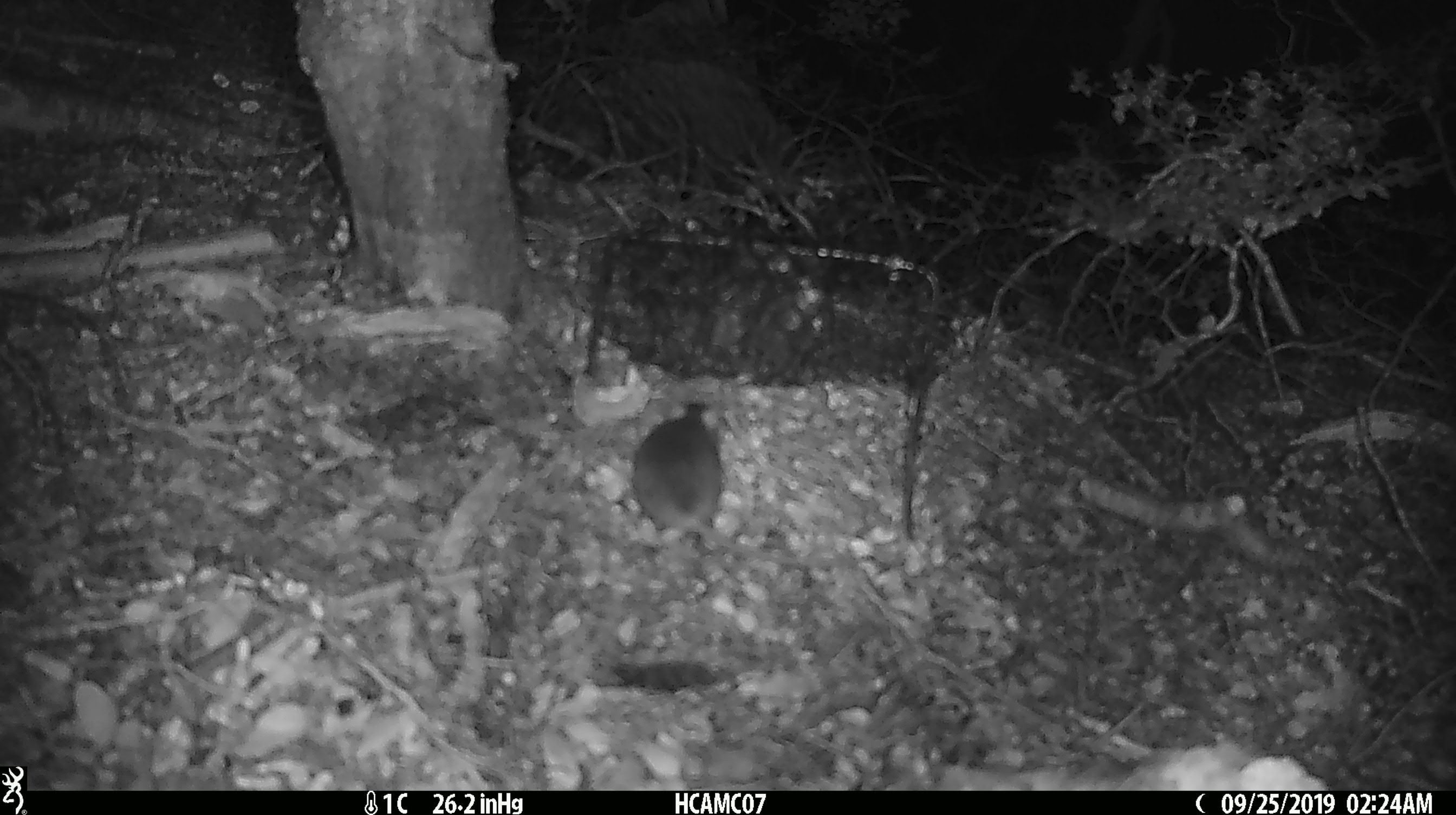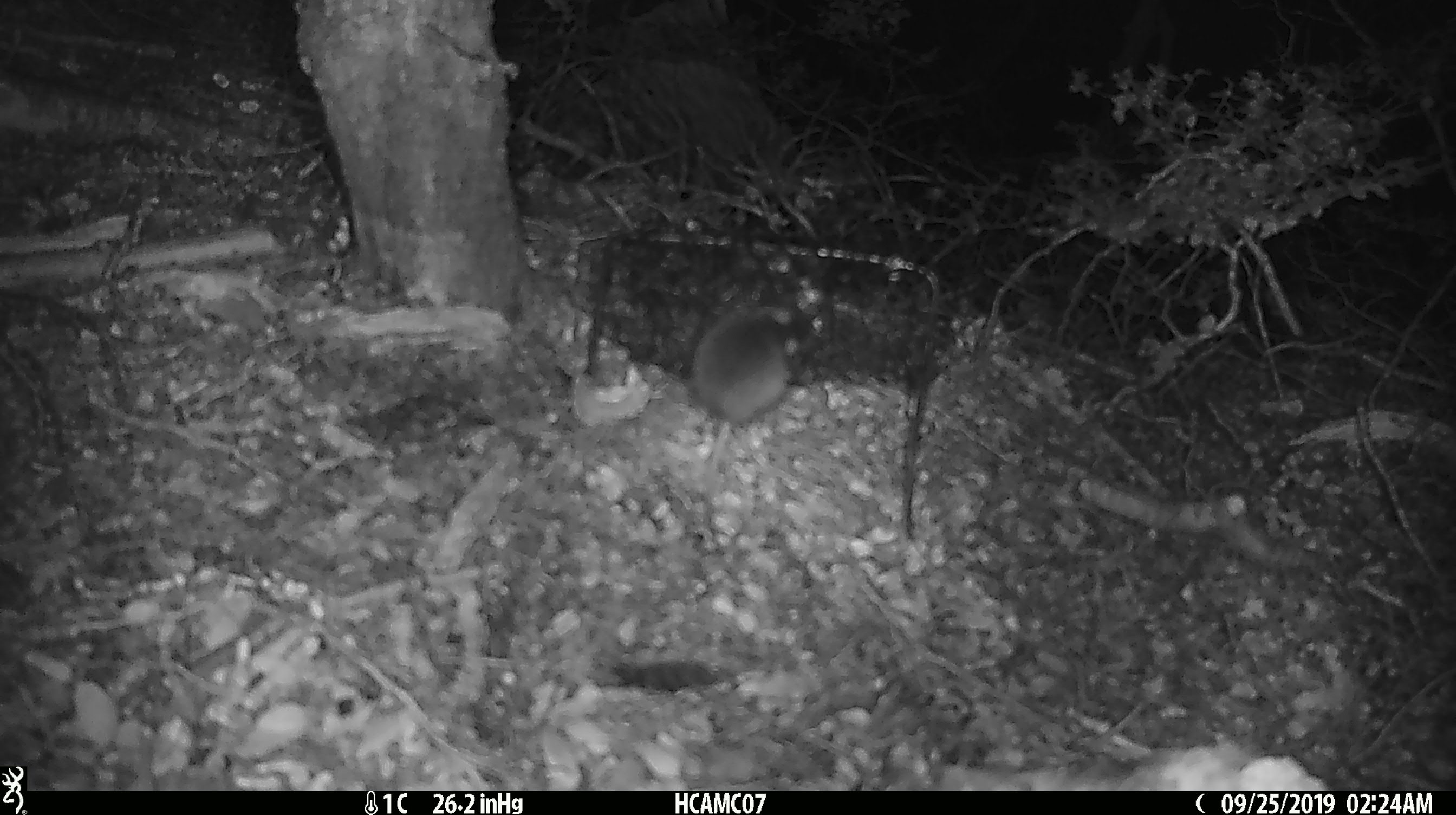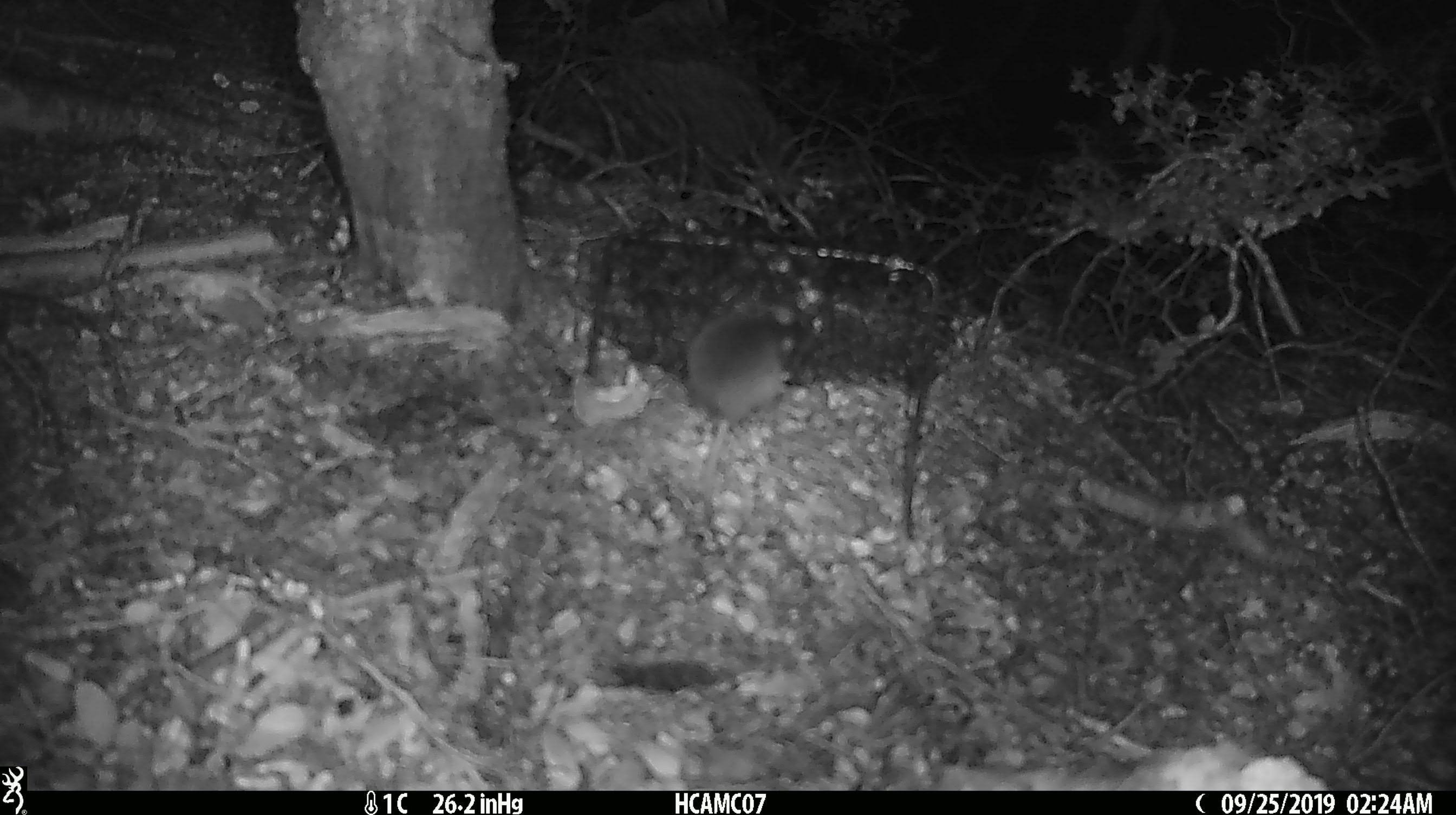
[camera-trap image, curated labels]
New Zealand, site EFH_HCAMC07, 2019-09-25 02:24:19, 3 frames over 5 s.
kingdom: Animalia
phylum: Chordata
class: Mammalia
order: Rodentia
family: Muridae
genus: Mus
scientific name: Mus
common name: mouse